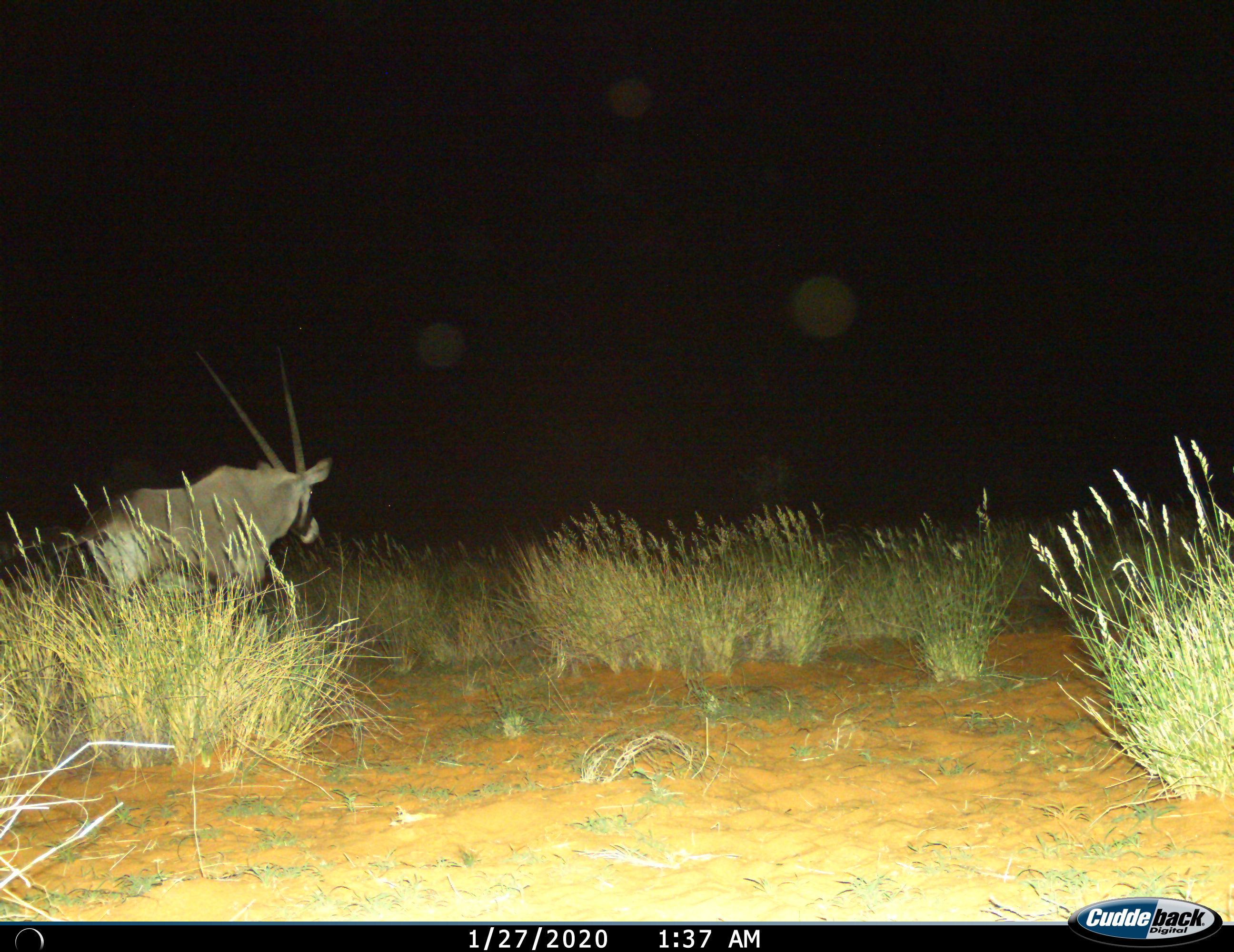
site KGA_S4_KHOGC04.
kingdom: Animalia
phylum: Chordata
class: Mammalia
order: Artiodactyla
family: Bovidae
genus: Oryx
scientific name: Oryx gazella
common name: gemsbok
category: oryx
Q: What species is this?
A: Oryx (gemsbok) (Oryx gazella).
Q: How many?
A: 1.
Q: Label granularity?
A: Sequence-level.